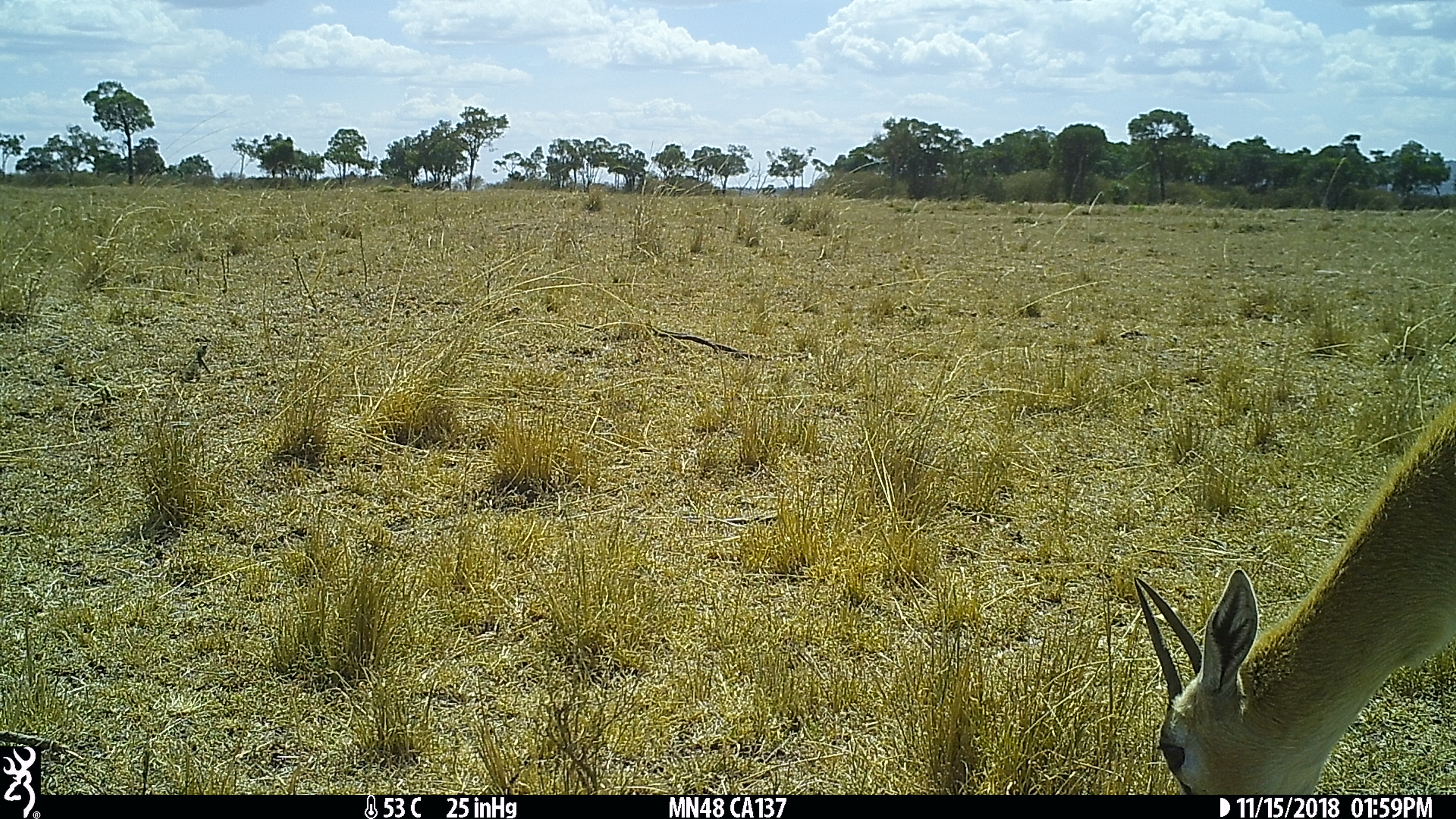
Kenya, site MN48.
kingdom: Animalia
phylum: Chordata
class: Mammalia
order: Artiodactyla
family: Bovidae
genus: Eudorcas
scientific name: Eudorcas thomsonii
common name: thomon's gazelle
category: gazelle thomsons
Gazelle thomsons (thomon's gazelle) (Eudorcas thomsonii).